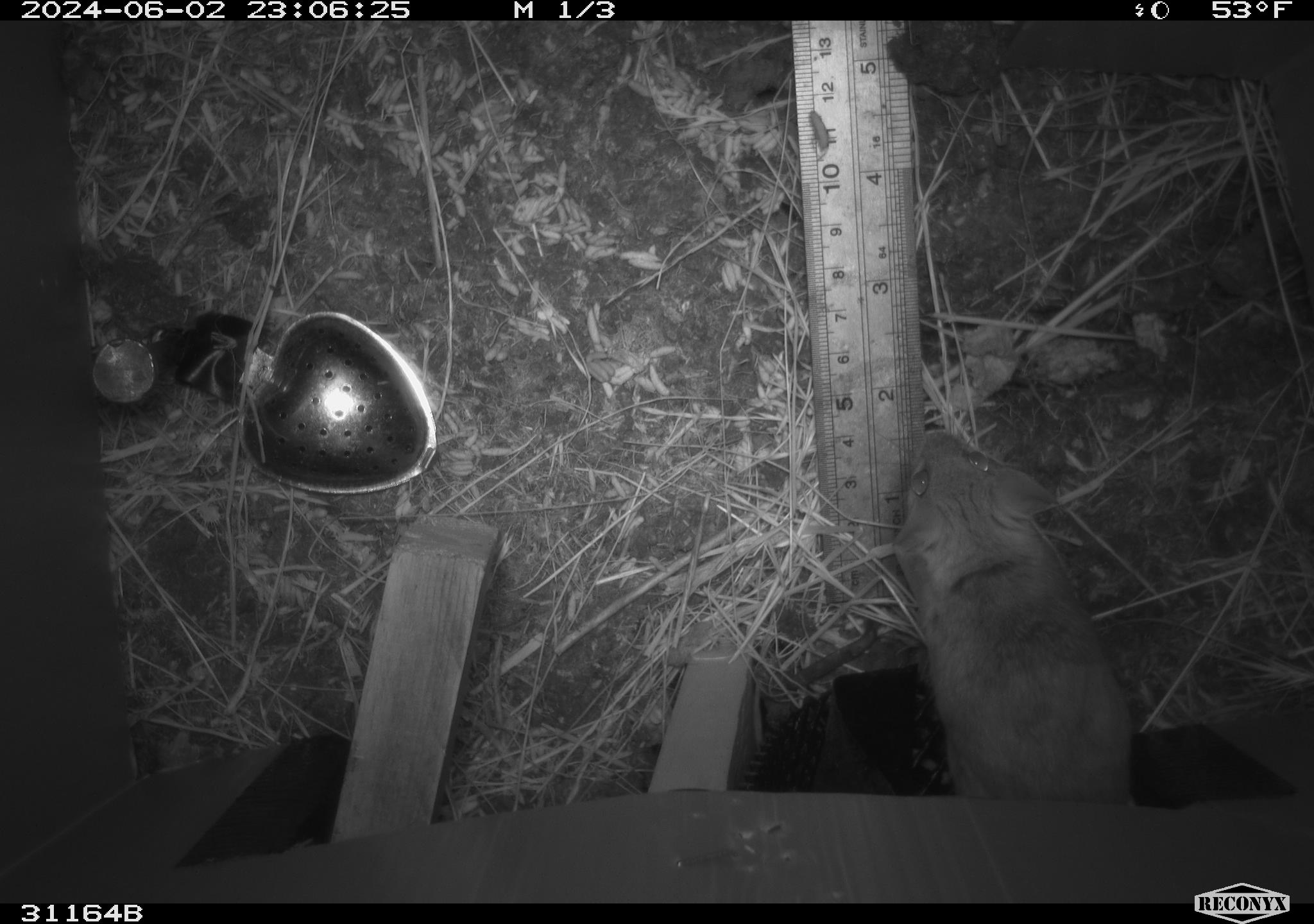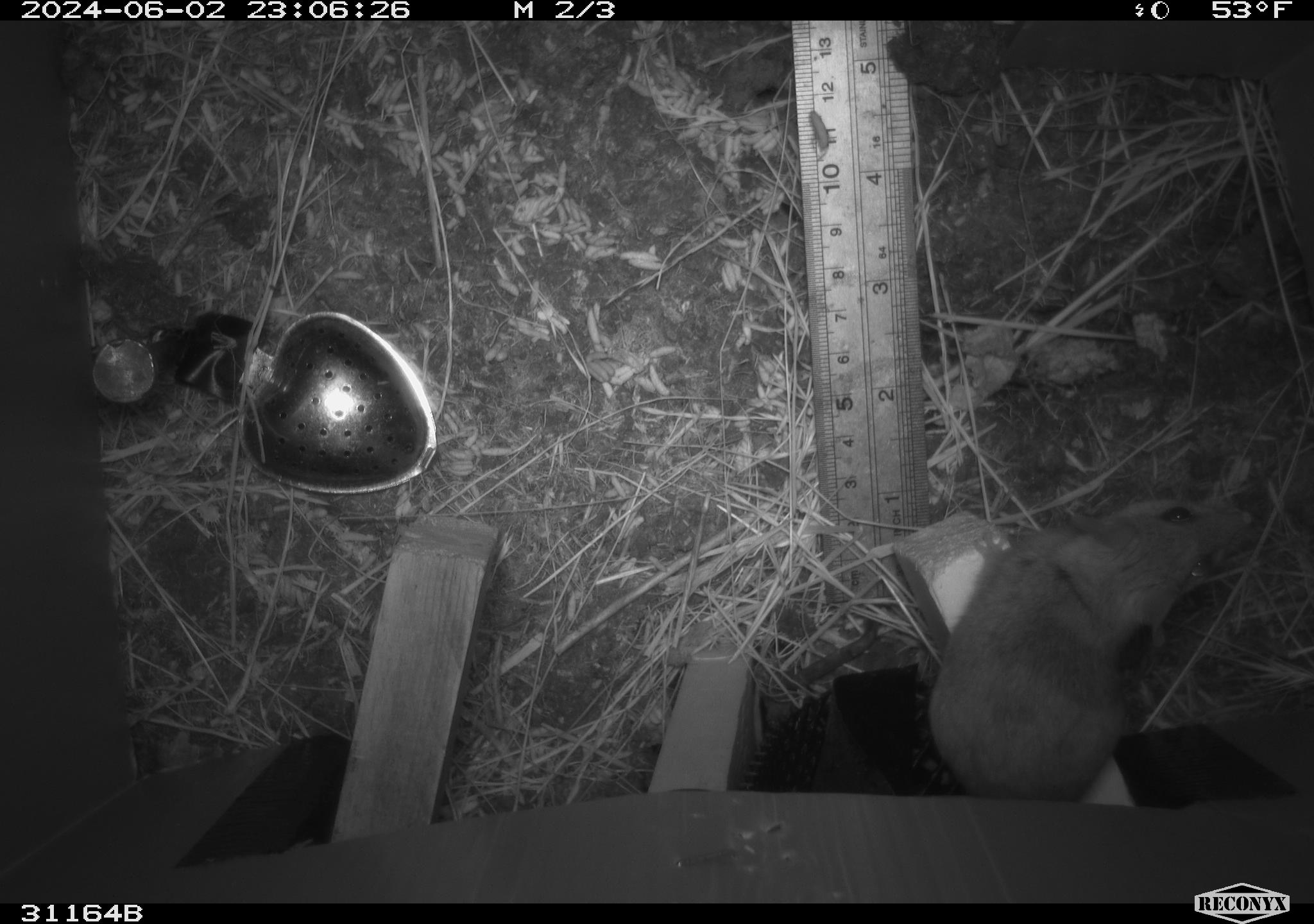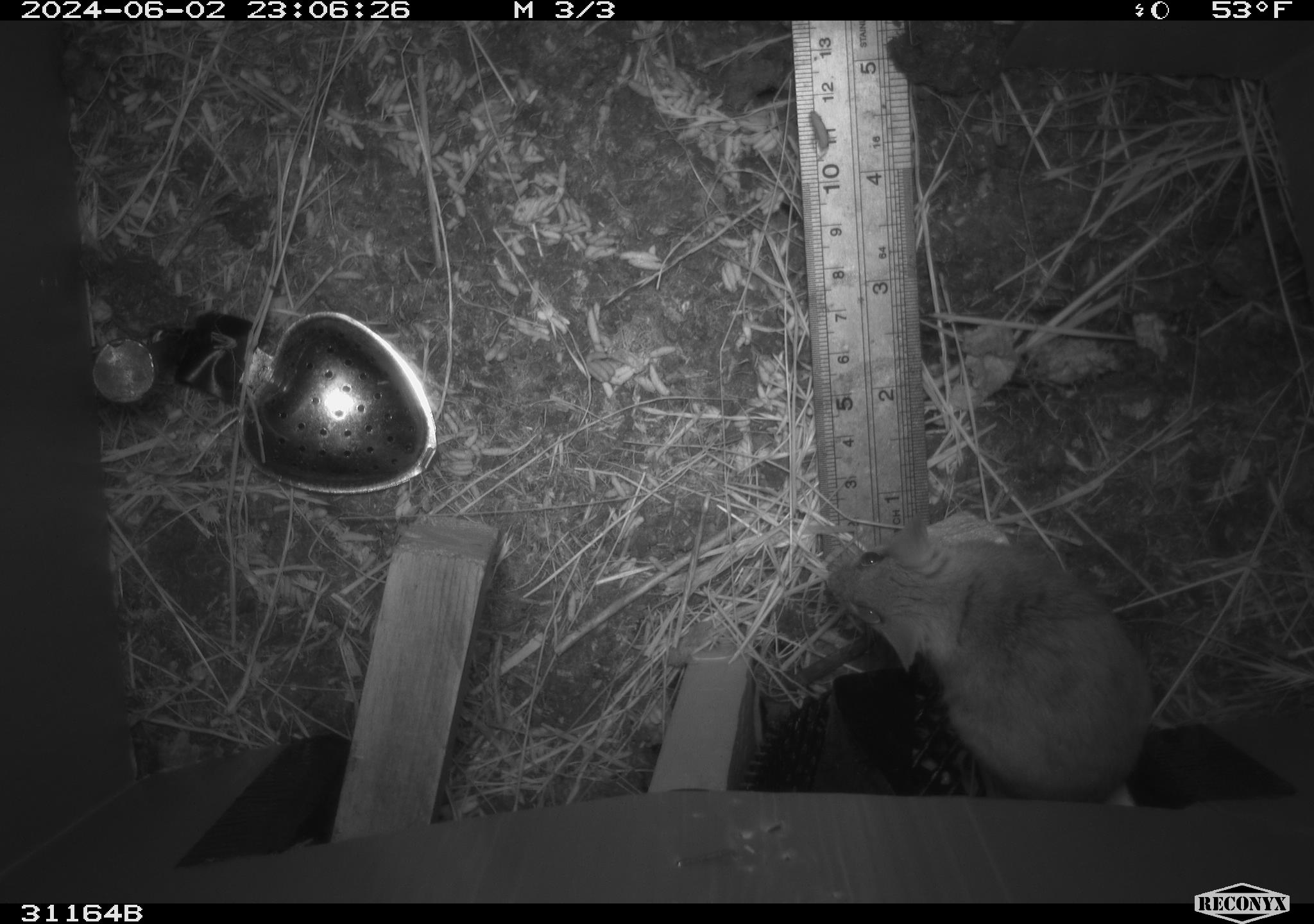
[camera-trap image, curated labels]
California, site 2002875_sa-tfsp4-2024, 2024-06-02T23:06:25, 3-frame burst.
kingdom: Animalia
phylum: Chordata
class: Mammalia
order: Rodentia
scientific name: Rodentia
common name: mouse species